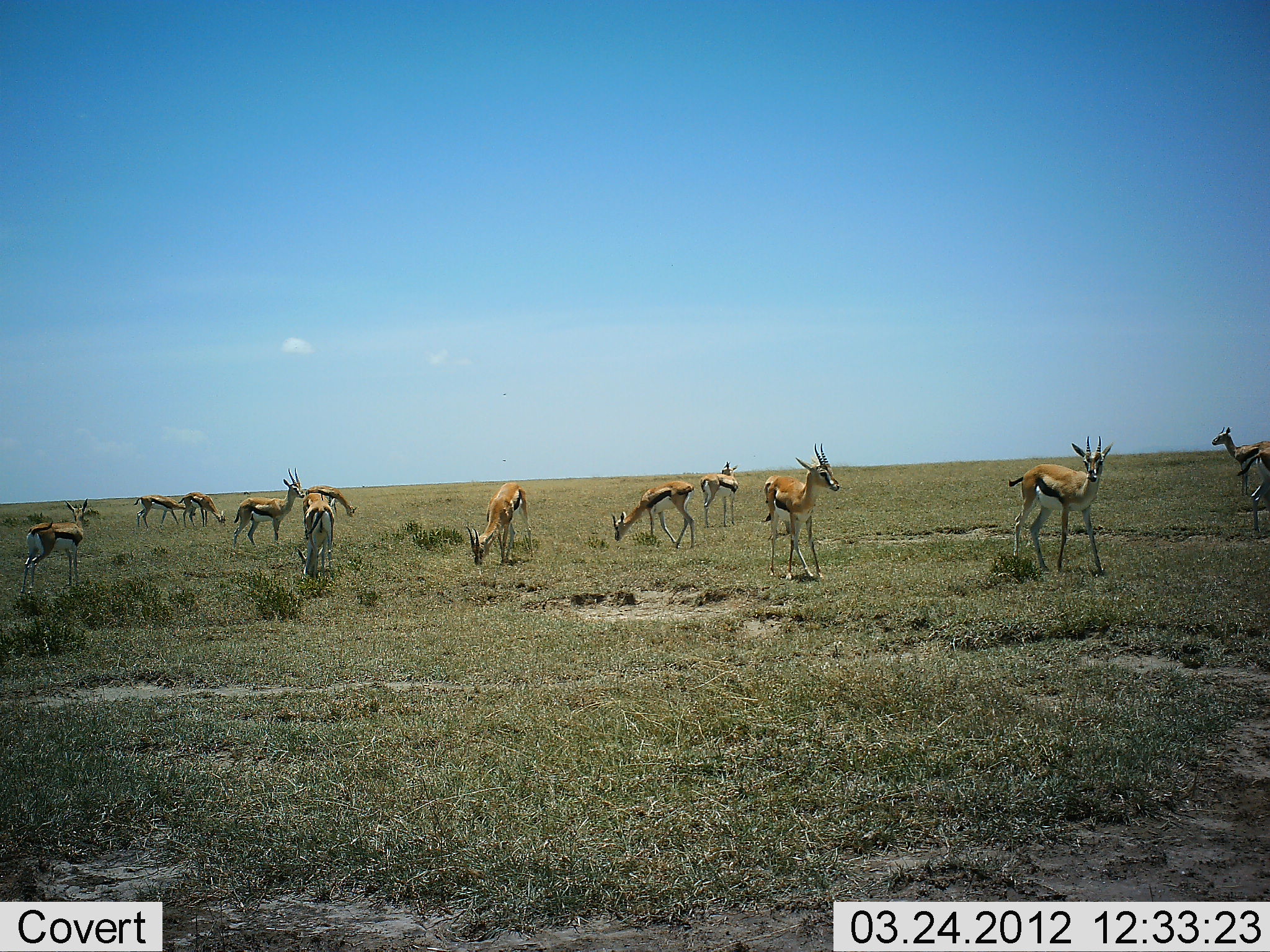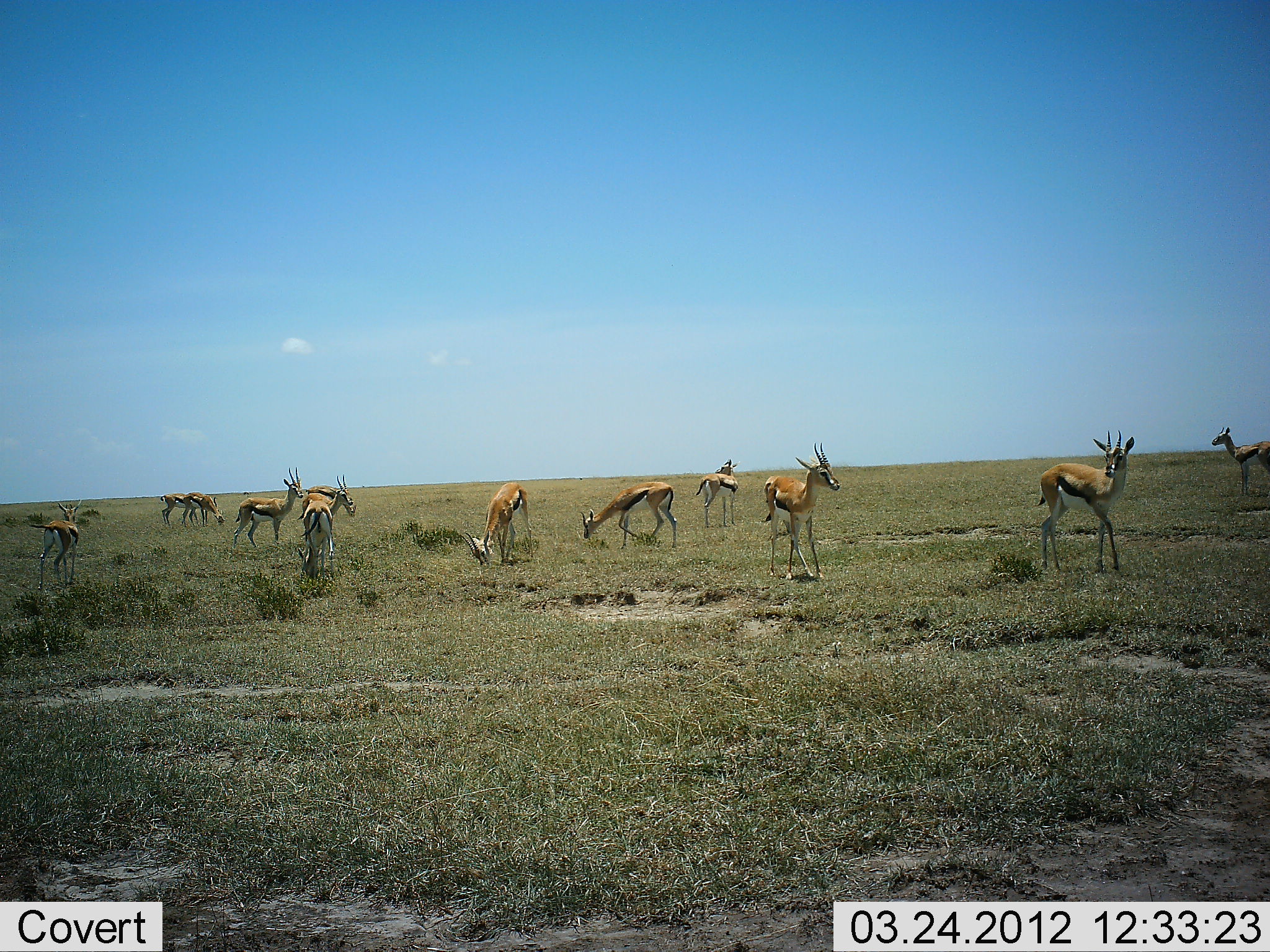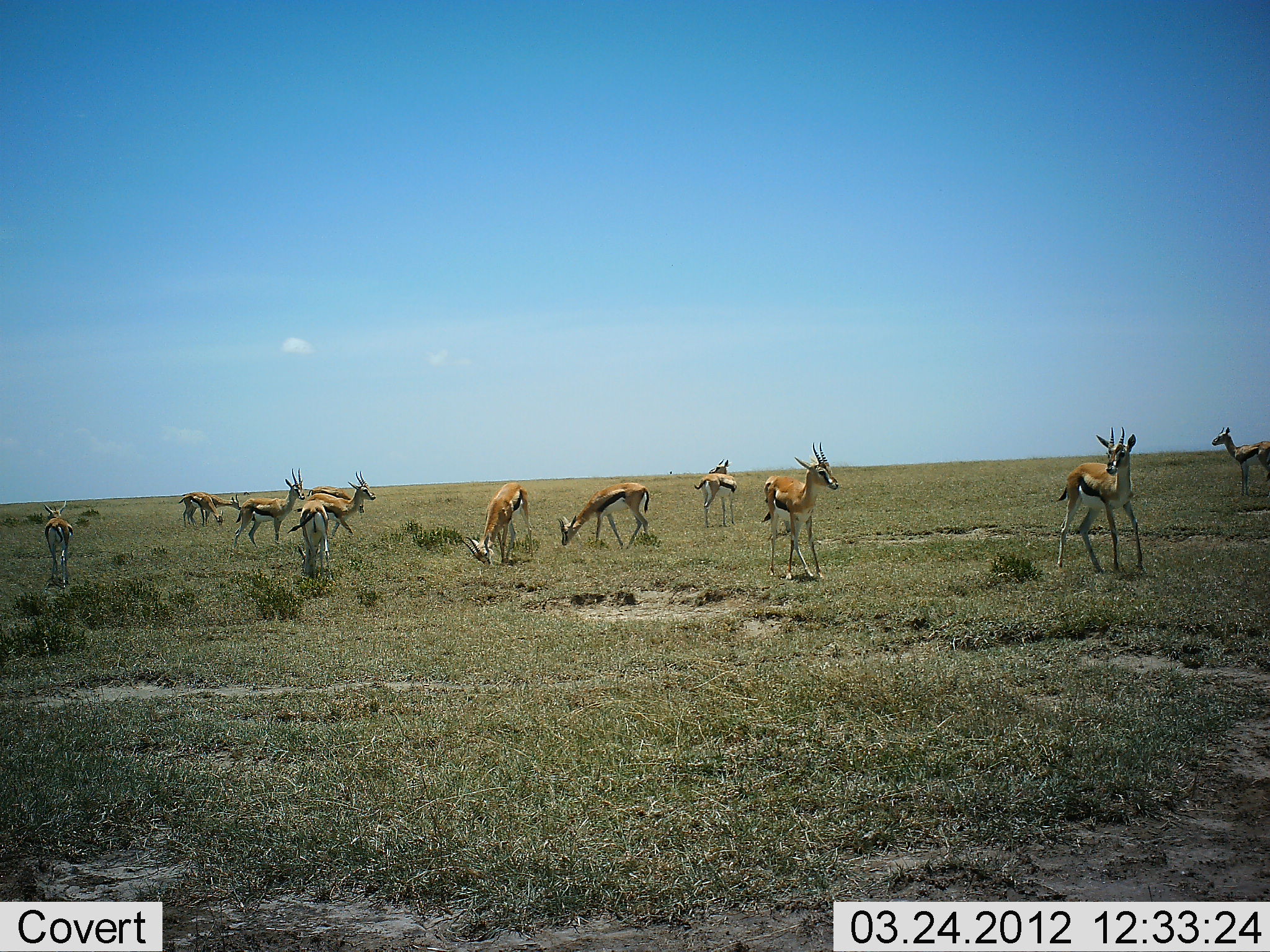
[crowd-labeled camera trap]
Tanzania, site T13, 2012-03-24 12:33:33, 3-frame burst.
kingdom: Animalia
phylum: Chordata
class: Mammalia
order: Artiodactyla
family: Bovidae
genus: Eudorcas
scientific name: Eudorcas thomsonii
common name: thomson's gazelle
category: gazellethomsons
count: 11-50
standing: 94%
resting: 6%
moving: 56%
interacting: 6%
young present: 0%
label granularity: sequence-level